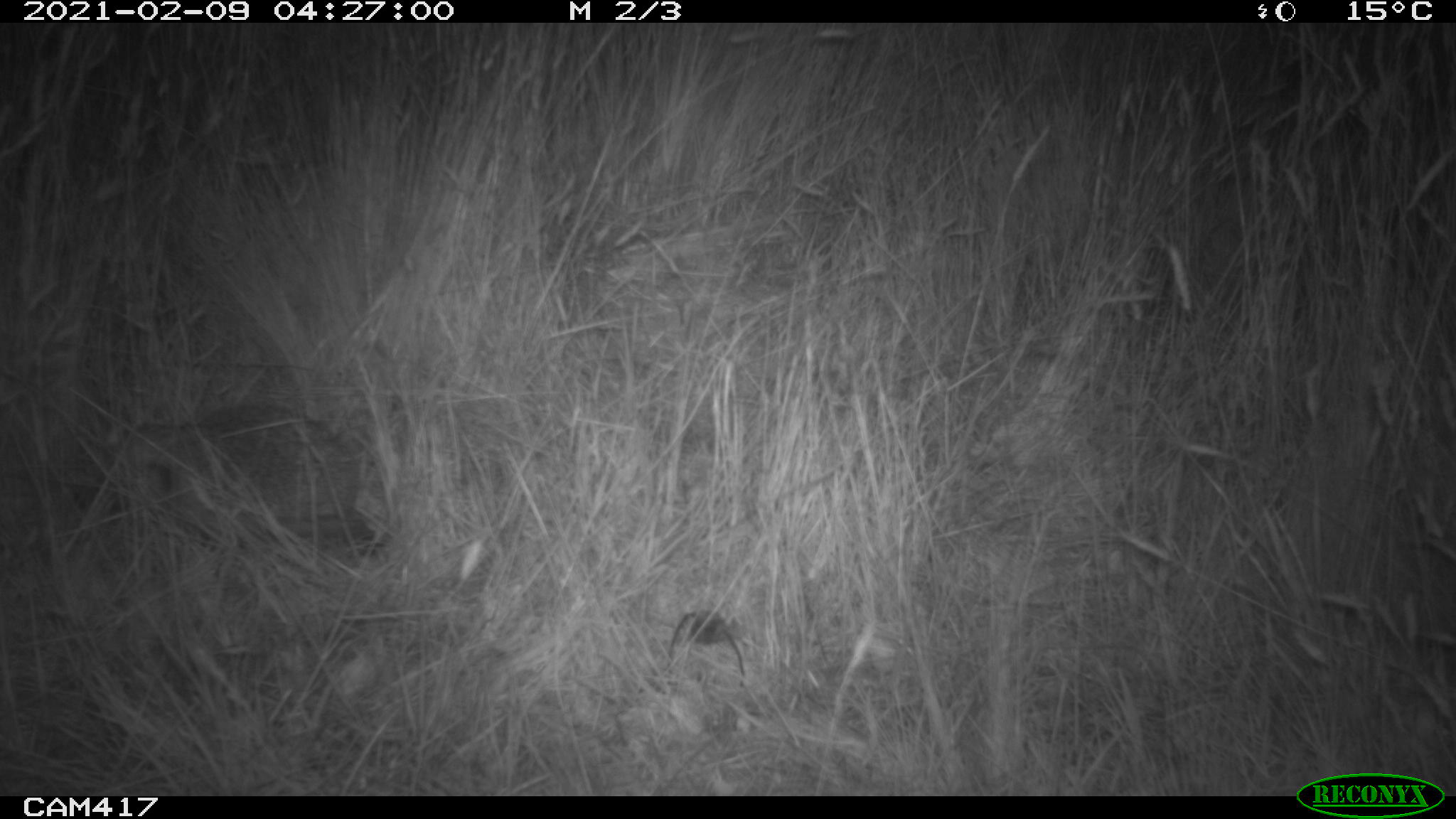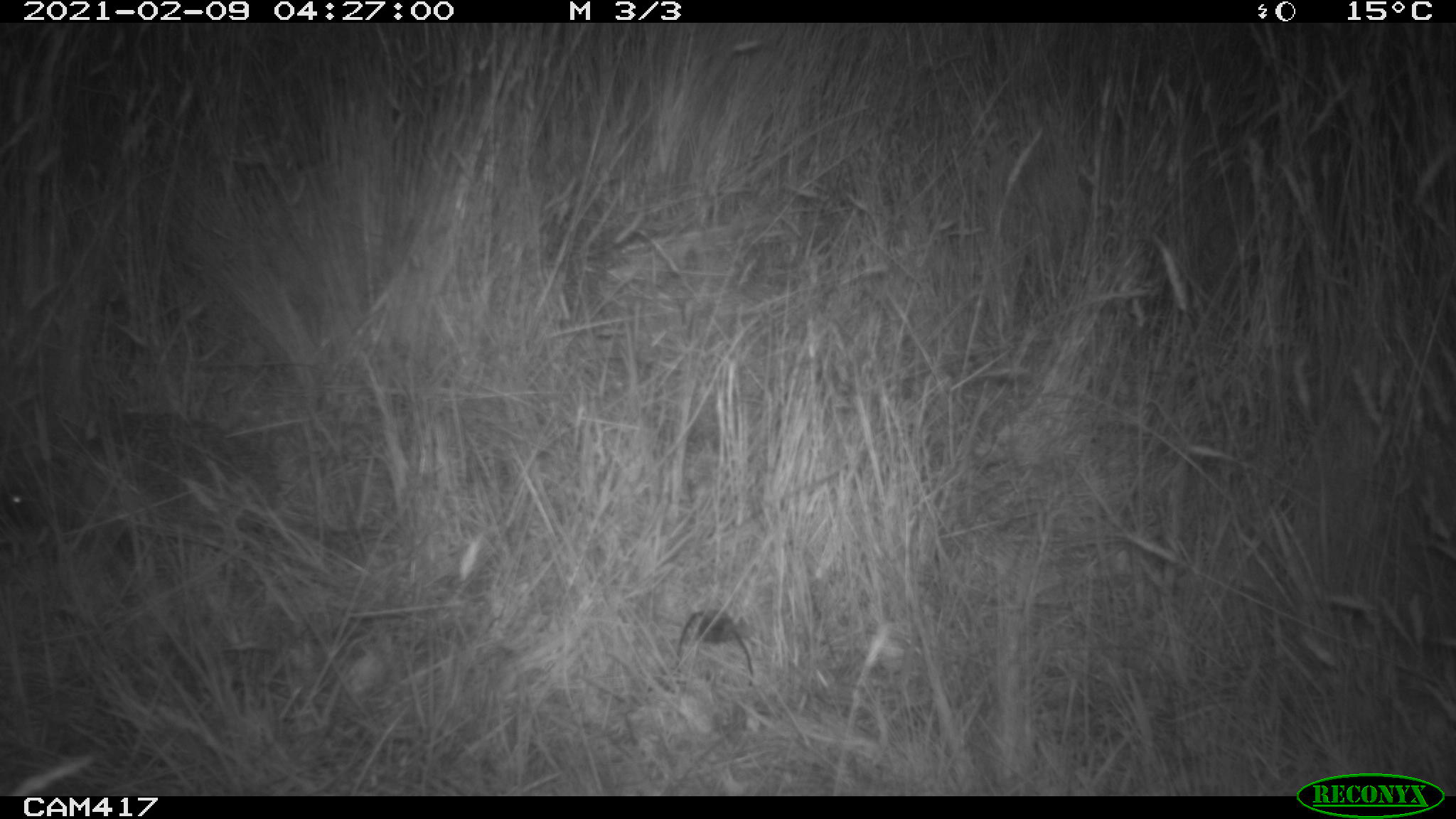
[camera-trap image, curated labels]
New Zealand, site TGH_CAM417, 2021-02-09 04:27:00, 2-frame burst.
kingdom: Animalia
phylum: Chordata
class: Mammalia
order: Eulipotyphla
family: Erinaceidae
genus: Erinaceus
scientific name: Erinaceus europaeus europaeus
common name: european hedgehog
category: hedgehog